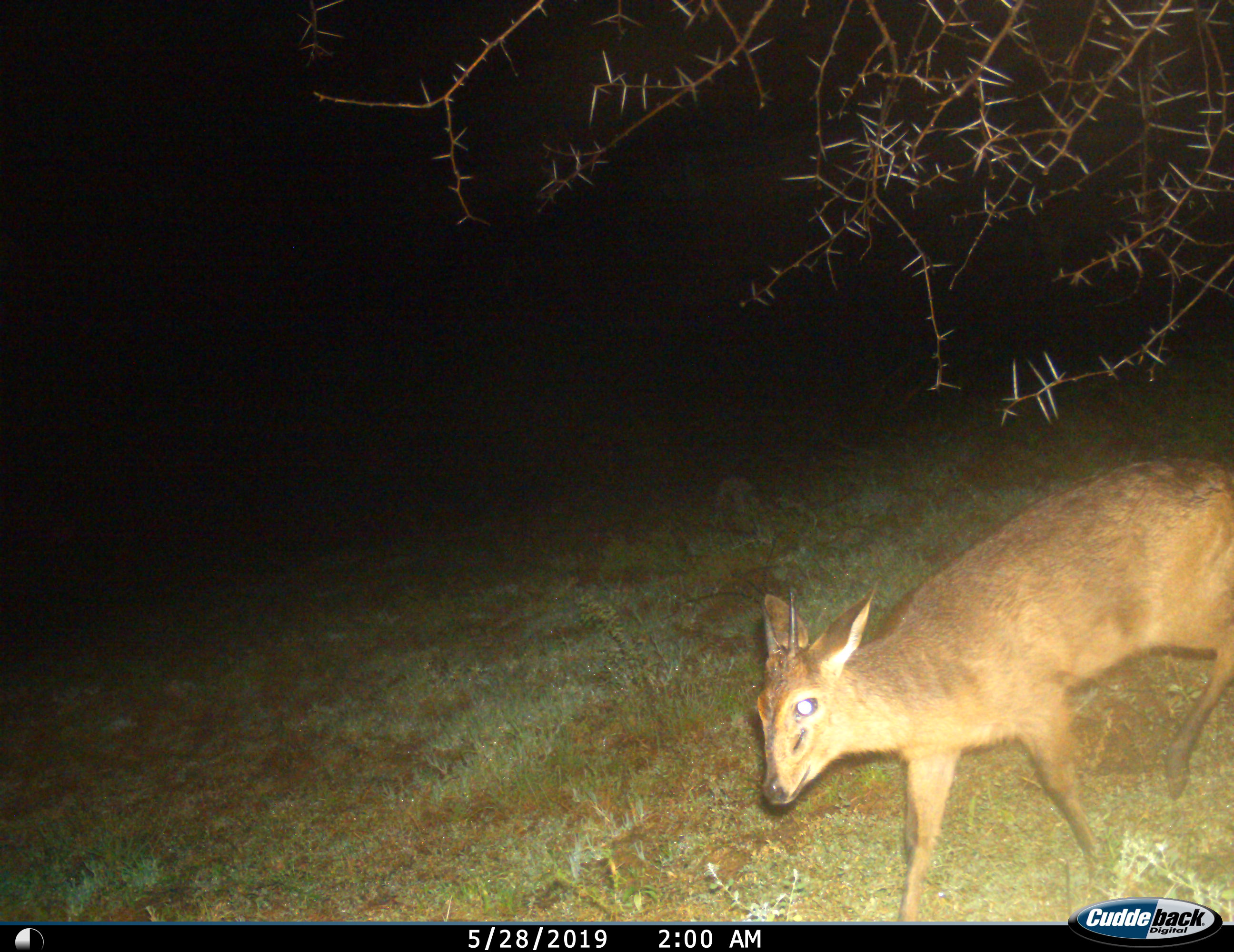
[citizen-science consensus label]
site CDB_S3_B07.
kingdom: Animalia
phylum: Chordata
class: Mammalia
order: Artiodactyla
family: Bovidae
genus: Sylvicapra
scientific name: Sylvicapra grimmia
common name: common duiker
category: duikercommongrey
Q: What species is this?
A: Duikercommongrey (common duiker) (Sylvicapra grimmia).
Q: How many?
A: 1.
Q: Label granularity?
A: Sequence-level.